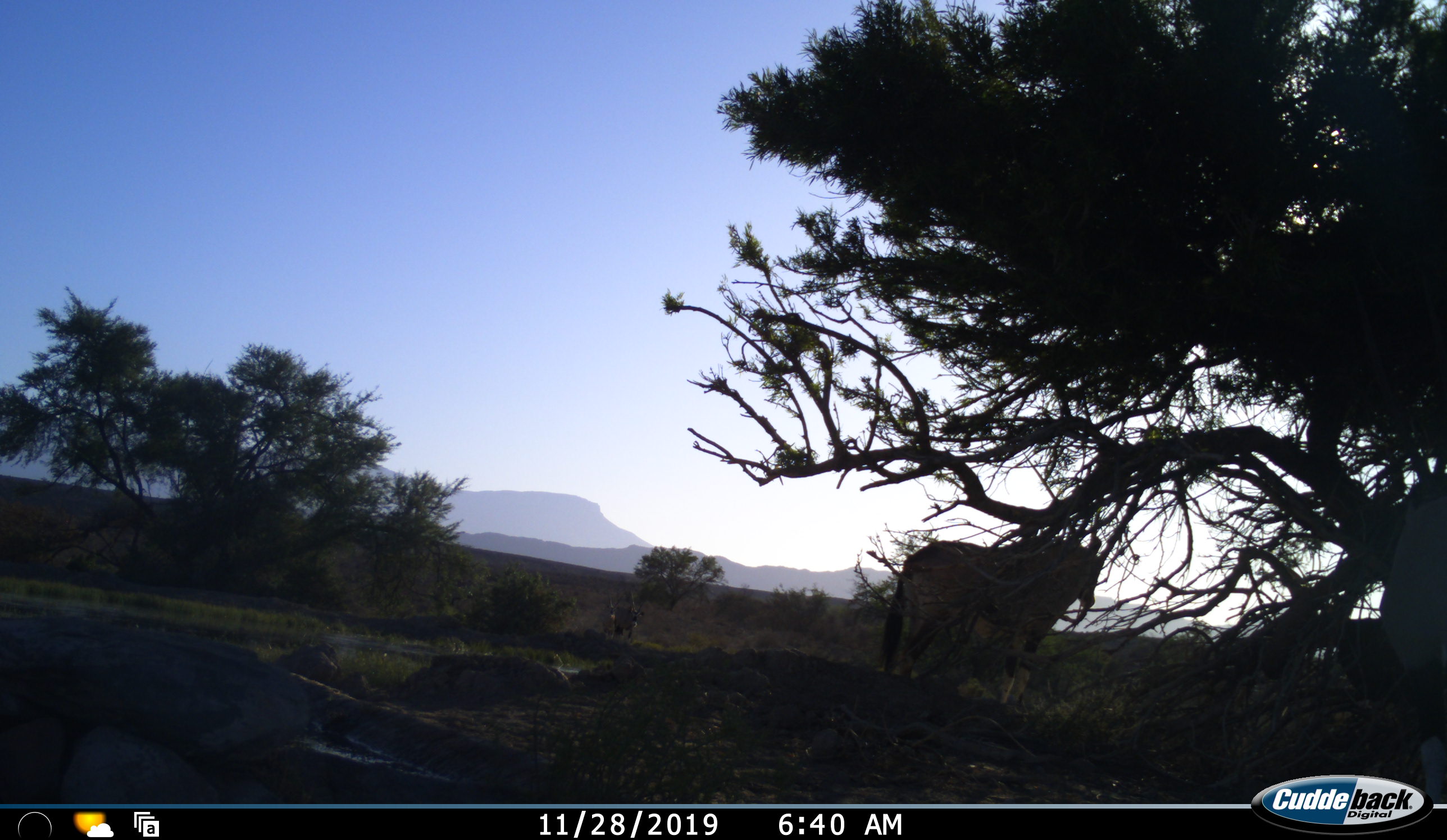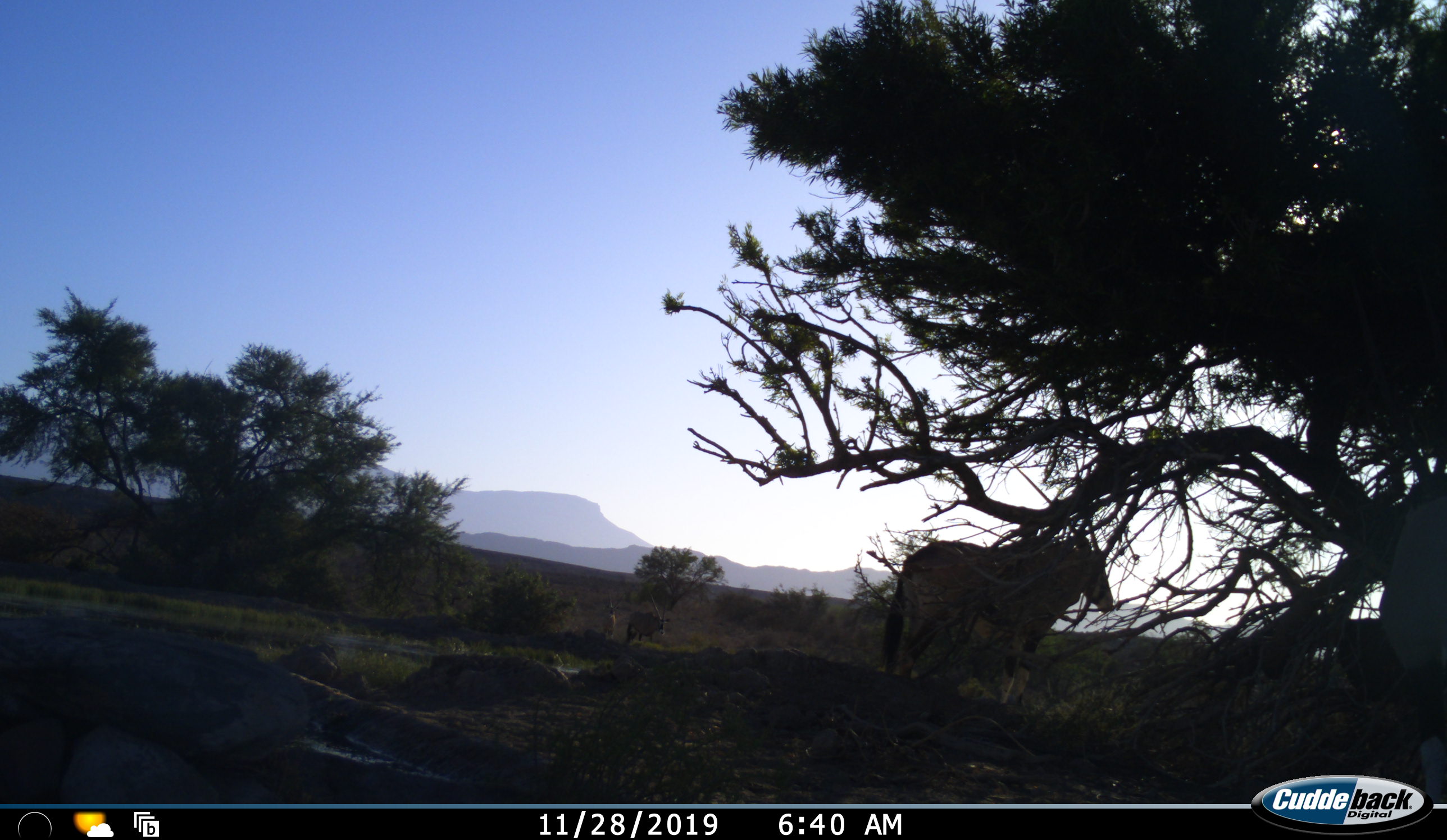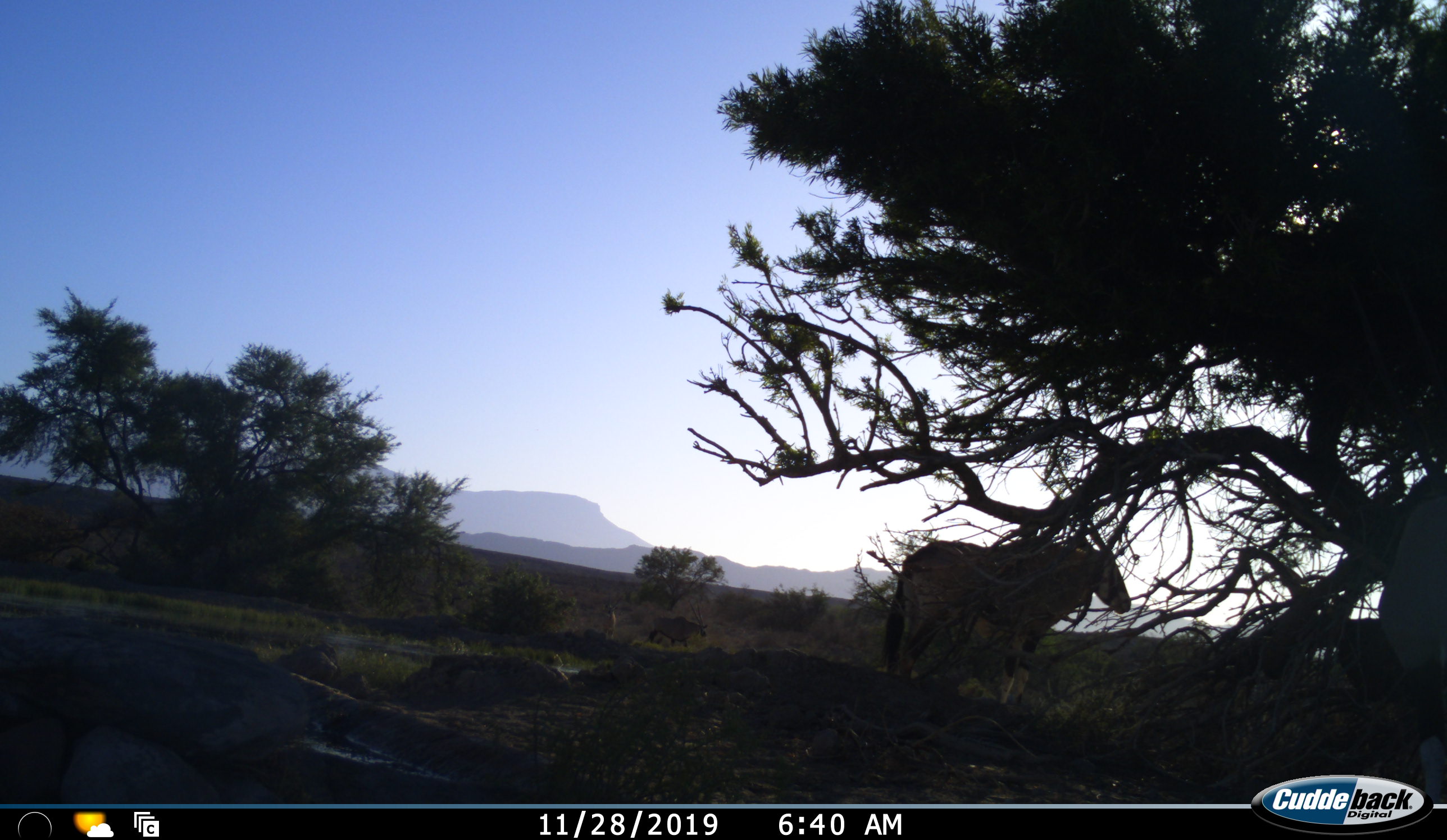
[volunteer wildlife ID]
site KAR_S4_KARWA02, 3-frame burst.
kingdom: Animalia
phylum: Chordata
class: Mammalia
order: Artiodactyla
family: Bovidae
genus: Oryx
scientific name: Oryx gazella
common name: gemsbok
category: oryx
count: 2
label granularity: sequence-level